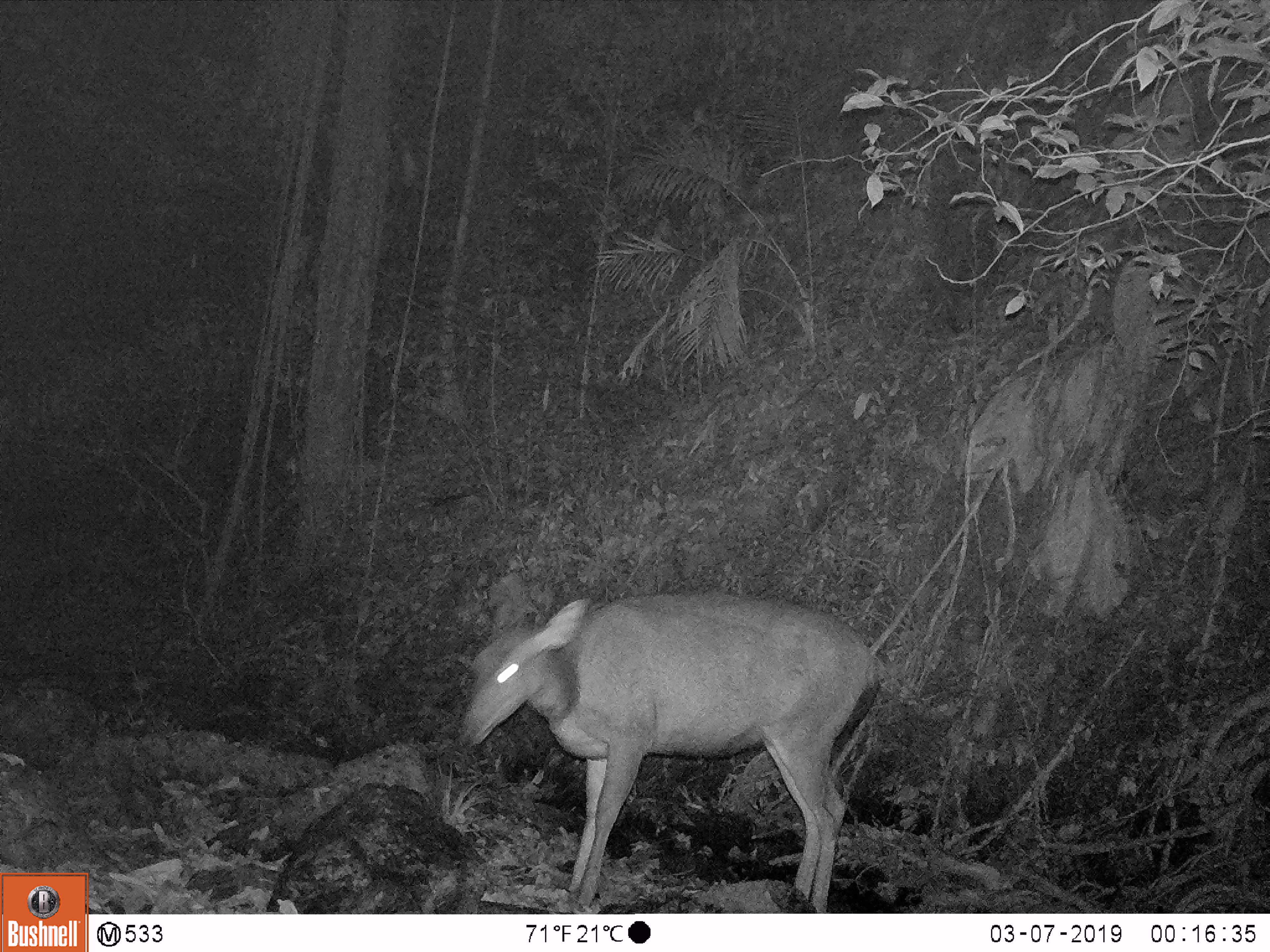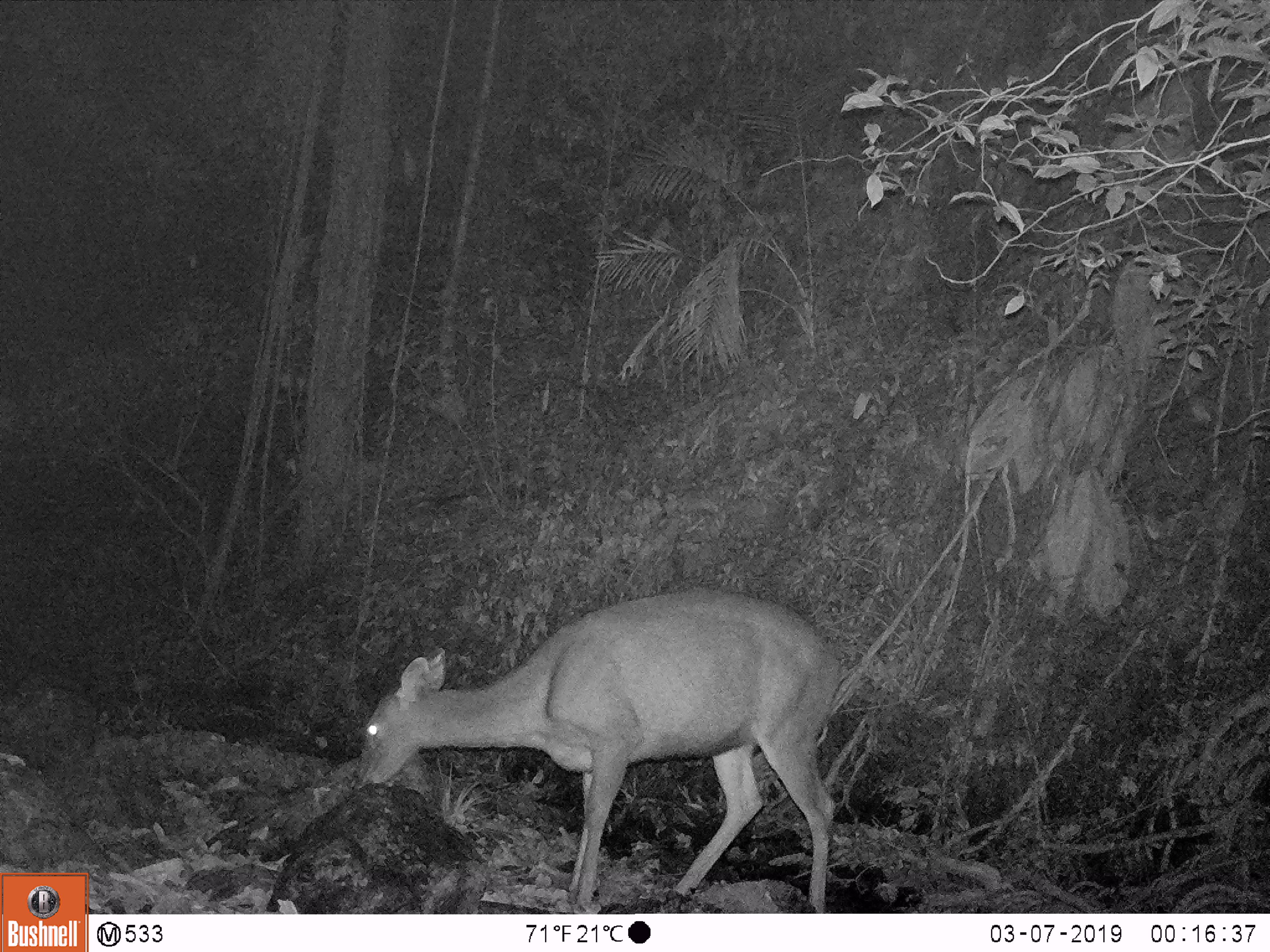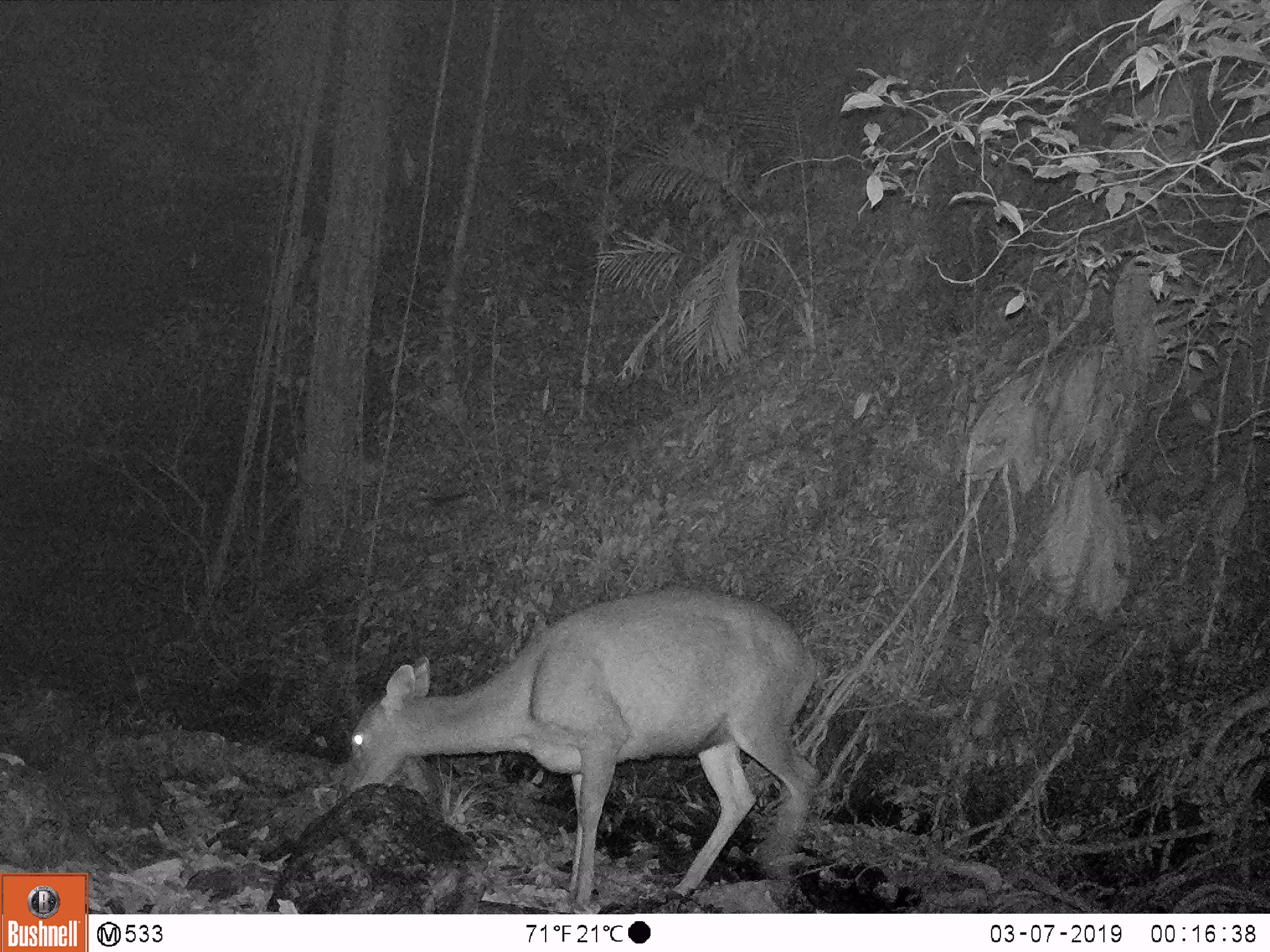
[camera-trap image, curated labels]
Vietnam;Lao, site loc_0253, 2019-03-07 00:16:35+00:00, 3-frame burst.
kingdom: Animalia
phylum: Chordata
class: Mammalia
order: Artiodactyla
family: Cervidae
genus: Rusa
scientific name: Rusa unicolor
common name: sambar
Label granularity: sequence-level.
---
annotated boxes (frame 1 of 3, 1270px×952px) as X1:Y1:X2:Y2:
sambar: 460:594:885:913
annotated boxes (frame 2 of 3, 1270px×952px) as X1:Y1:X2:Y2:
sambar: 354:587:841:912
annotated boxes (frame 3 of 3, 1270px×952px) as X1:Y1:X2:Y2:
sambar: 344:589:819:913